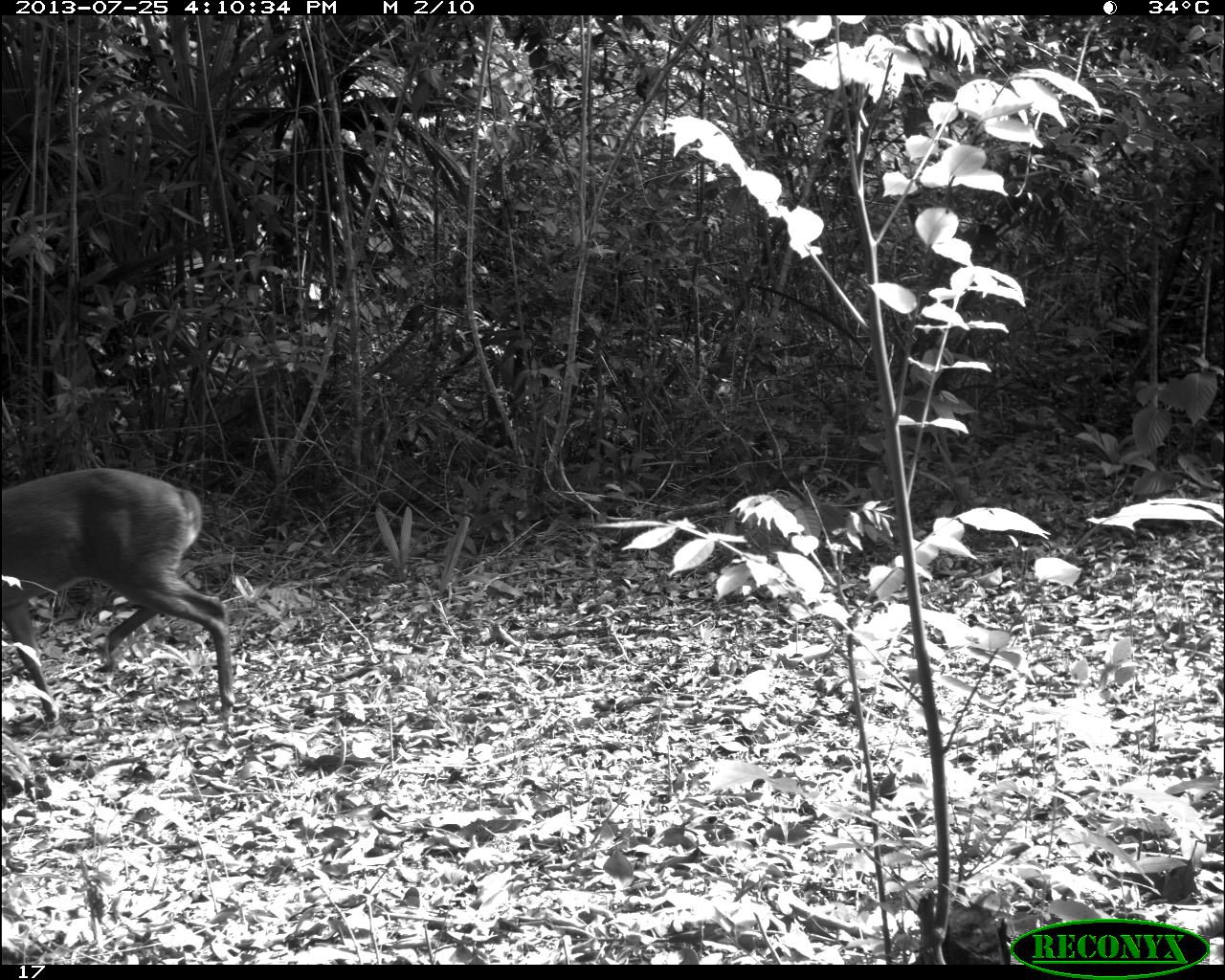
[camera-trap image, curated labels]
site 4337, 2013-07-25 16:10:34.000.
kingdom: Animalia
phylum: Chordata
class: Mammalia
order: Artiodactyla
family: Cervidae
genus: Mazama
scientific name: Mazama temama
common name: central american red brocket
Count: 1.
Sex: female.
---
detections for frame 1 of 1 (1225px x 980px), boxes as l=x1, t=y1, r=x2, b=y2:
mazama temama: l=2, t=467, r=235, b=722